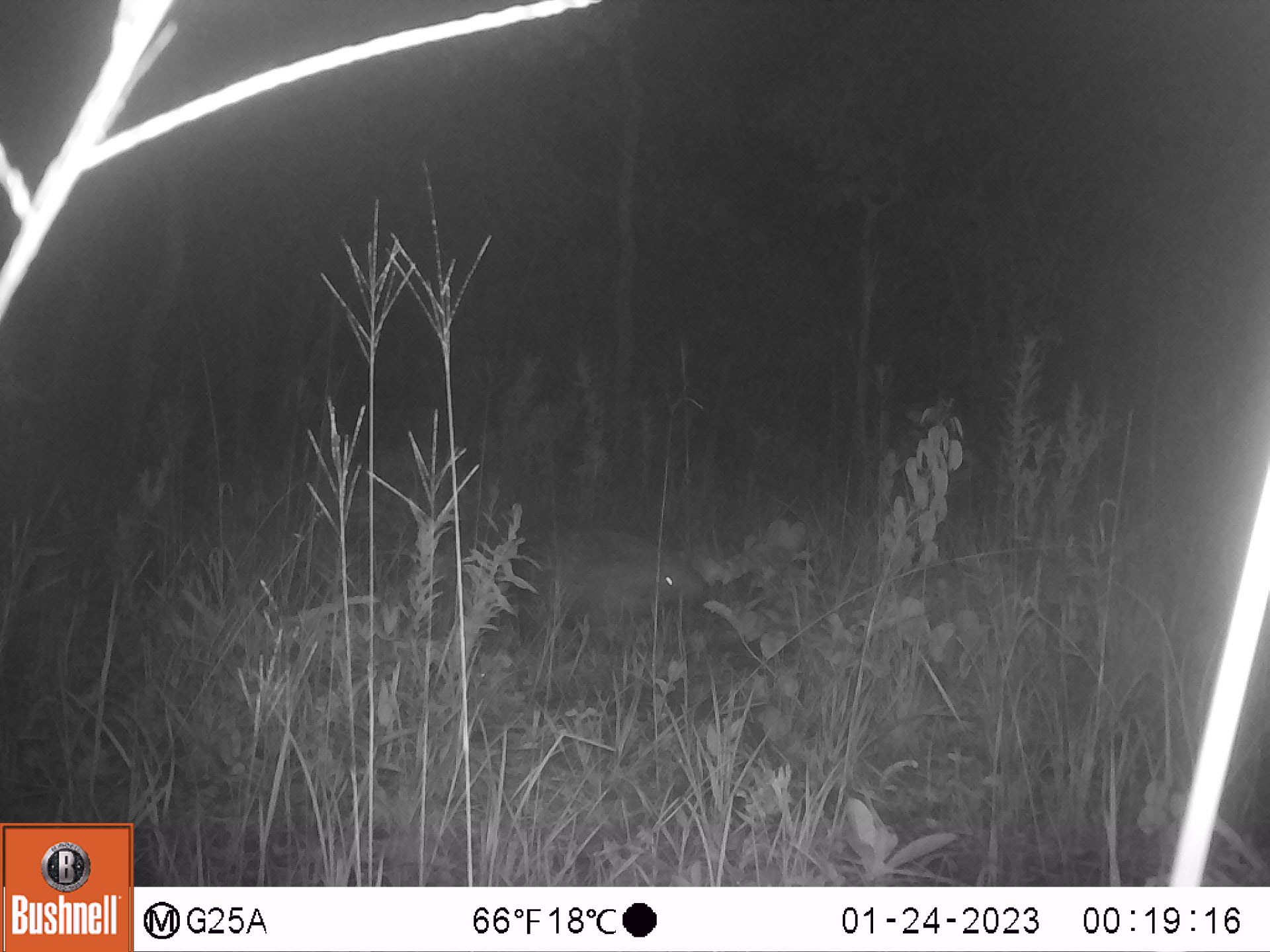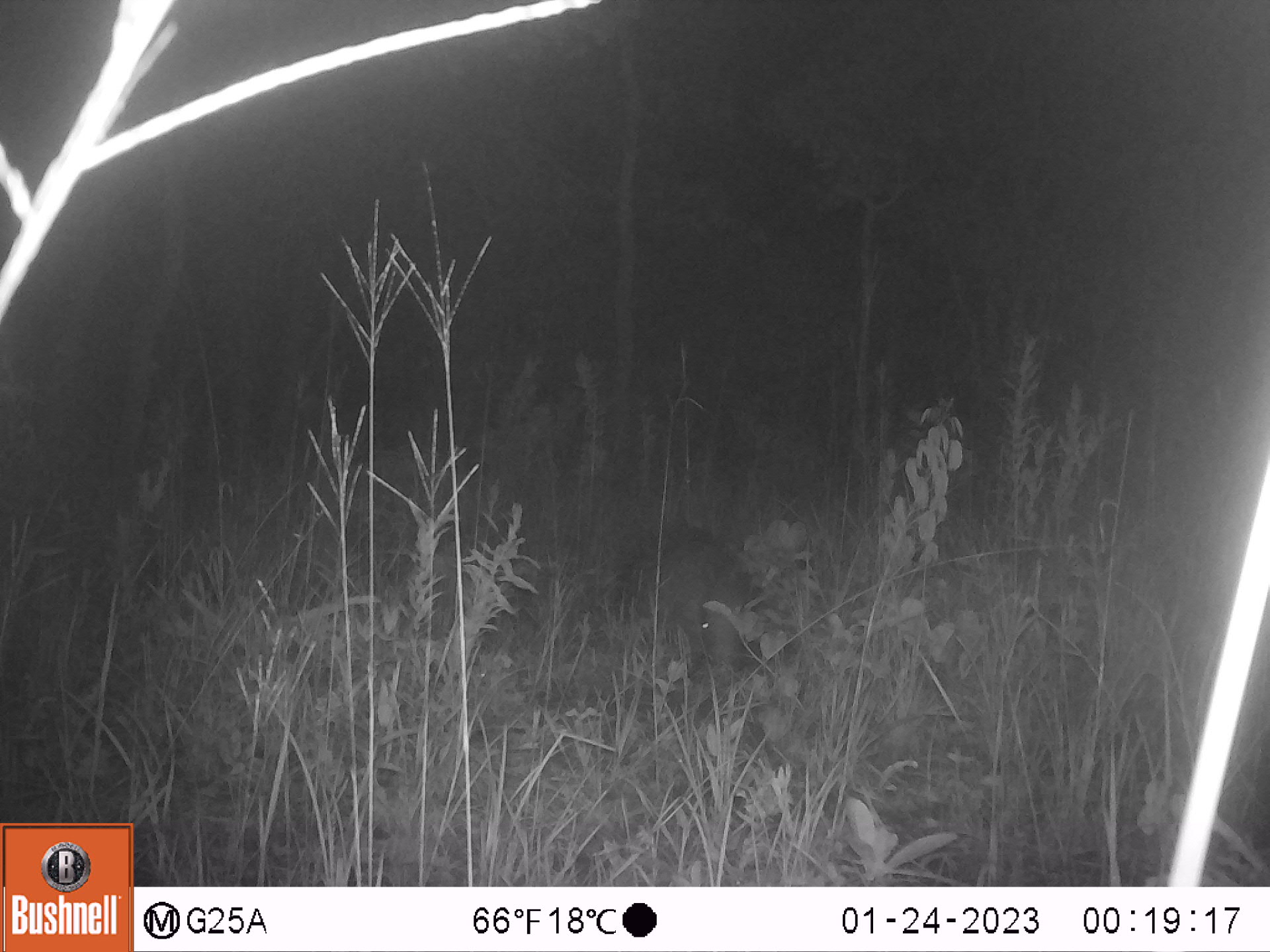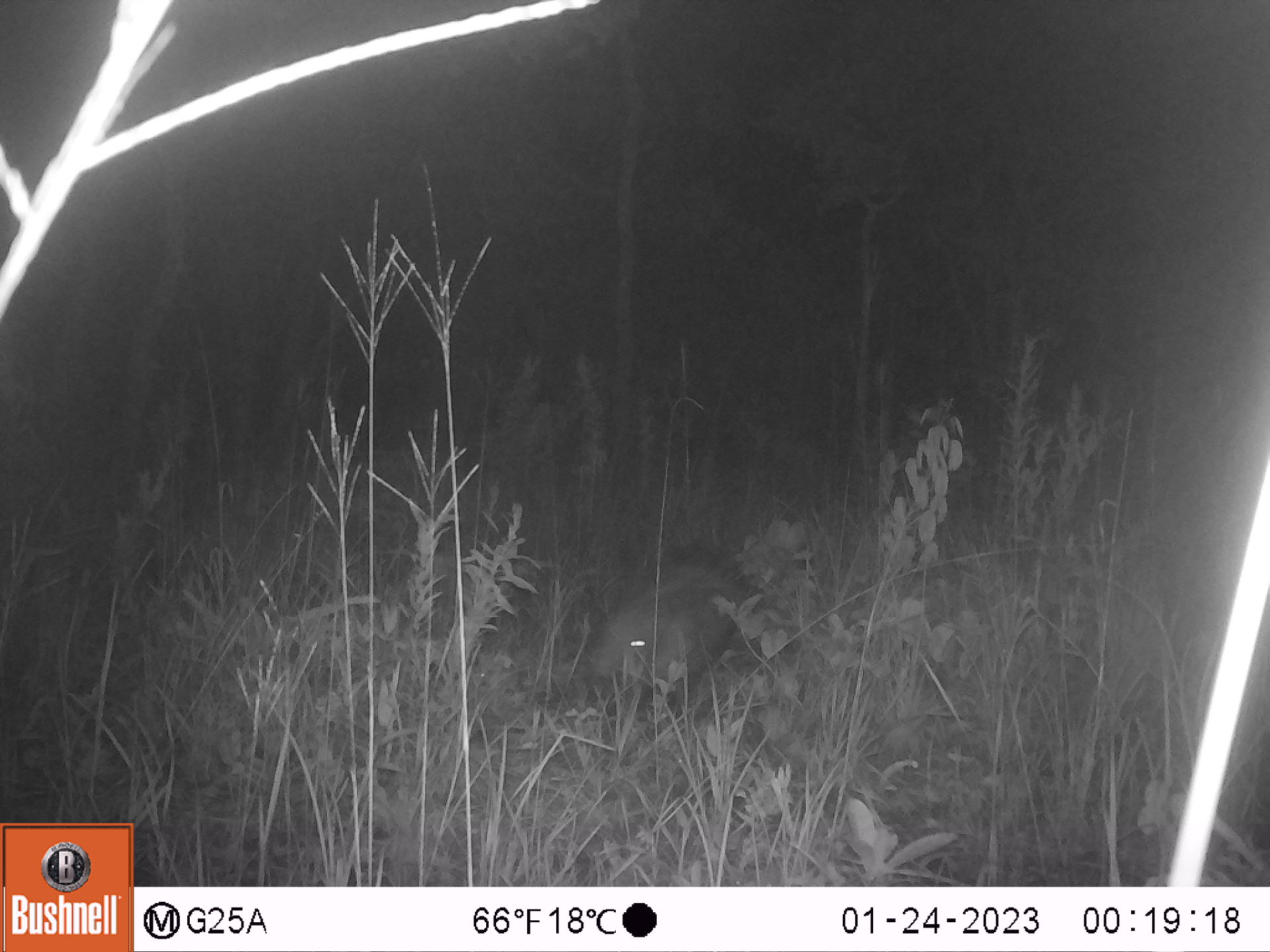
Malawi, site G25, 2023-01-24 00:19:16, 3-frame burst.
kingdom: Animalia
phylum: Chordata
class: Mammalia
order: Rodentia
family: Hystricidae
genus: Hystrix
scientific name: Hystrix africaeaustralis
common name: cape porcupine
Cape porcupine (Hystrix africaeaustralis), count 1.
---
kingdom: Animalia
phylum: Chordata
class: Mammalia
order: Artiodactyla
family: Suidae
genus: Potamochoerus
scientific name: Potamochoerus larvatus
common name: bushpig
Bushpig (Potamochoerus larvatus), count 1.